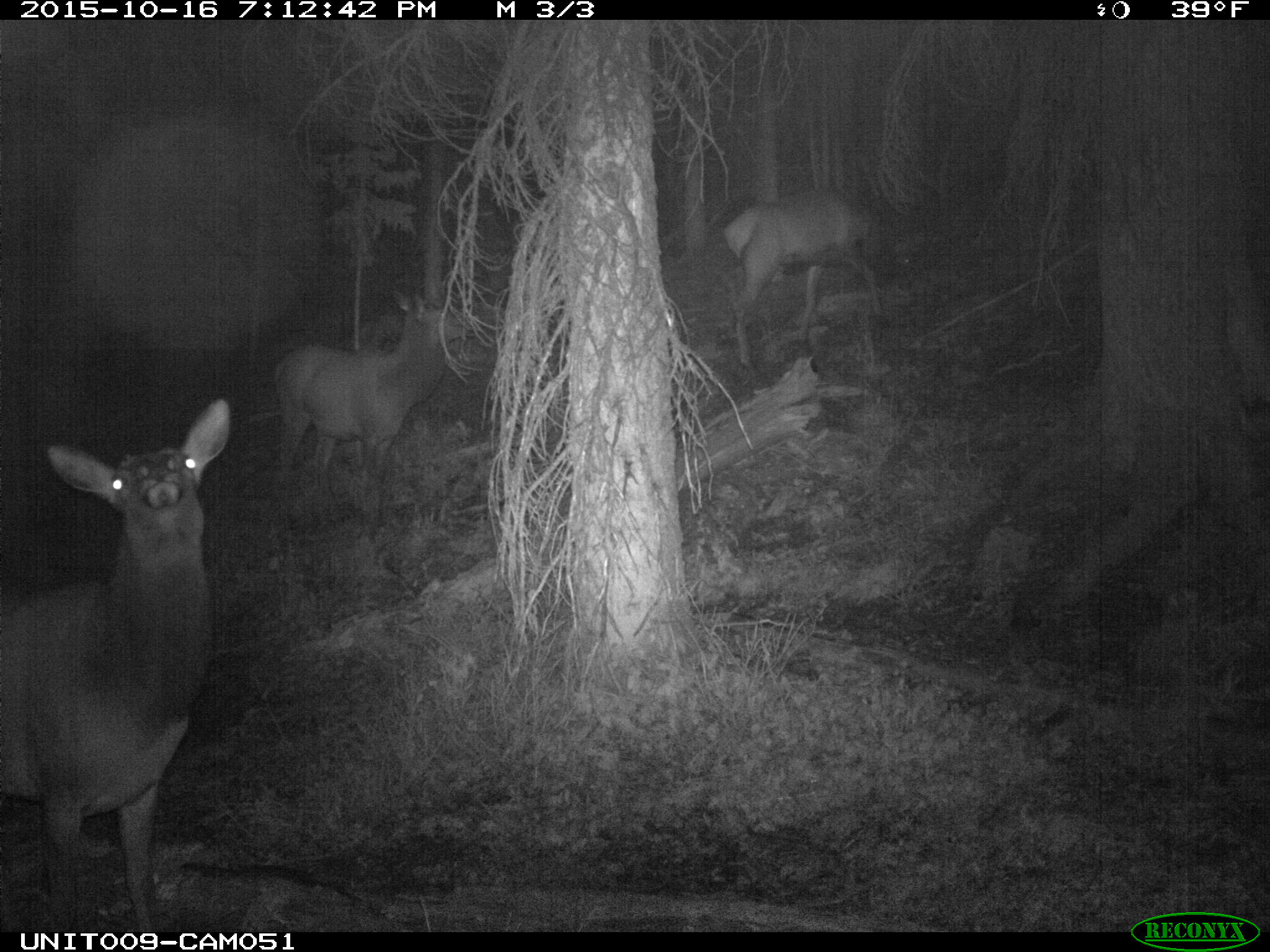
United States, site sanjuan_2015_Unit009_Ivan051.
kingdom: Animalia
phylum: Chordata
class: Mammalia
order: Artiodactyla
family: Cervidae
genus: Cervus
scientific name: Cervus elaphus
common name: red deer